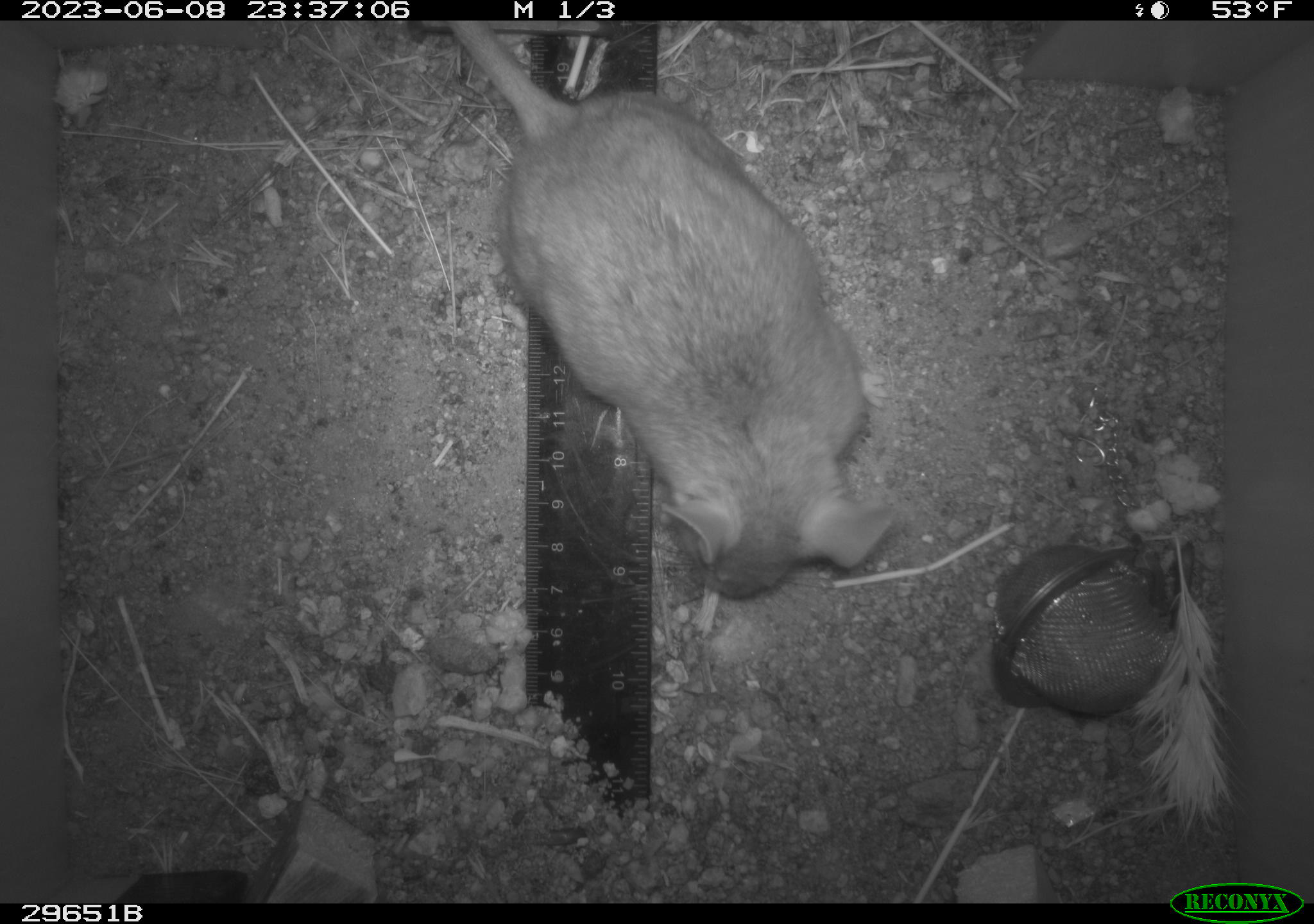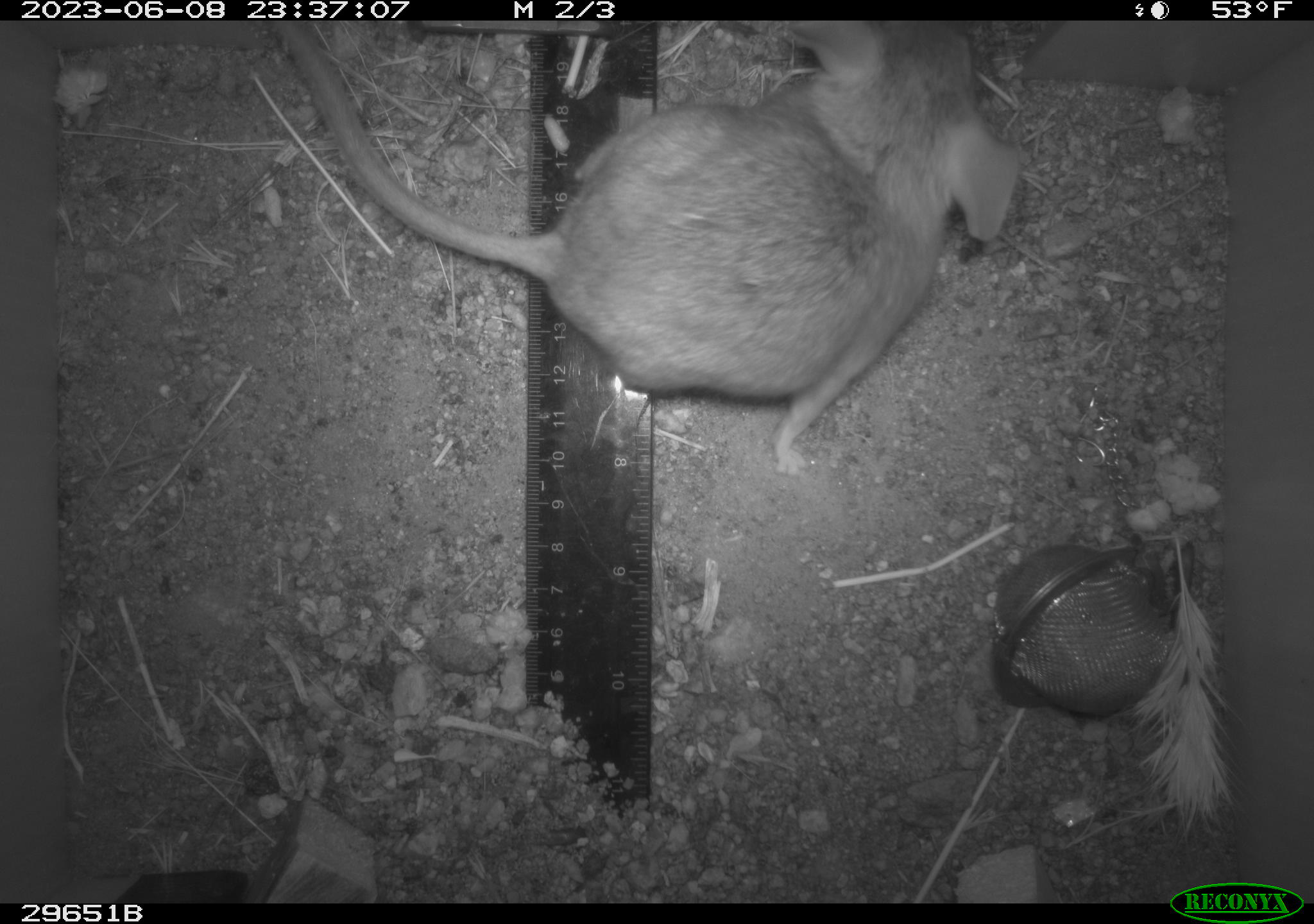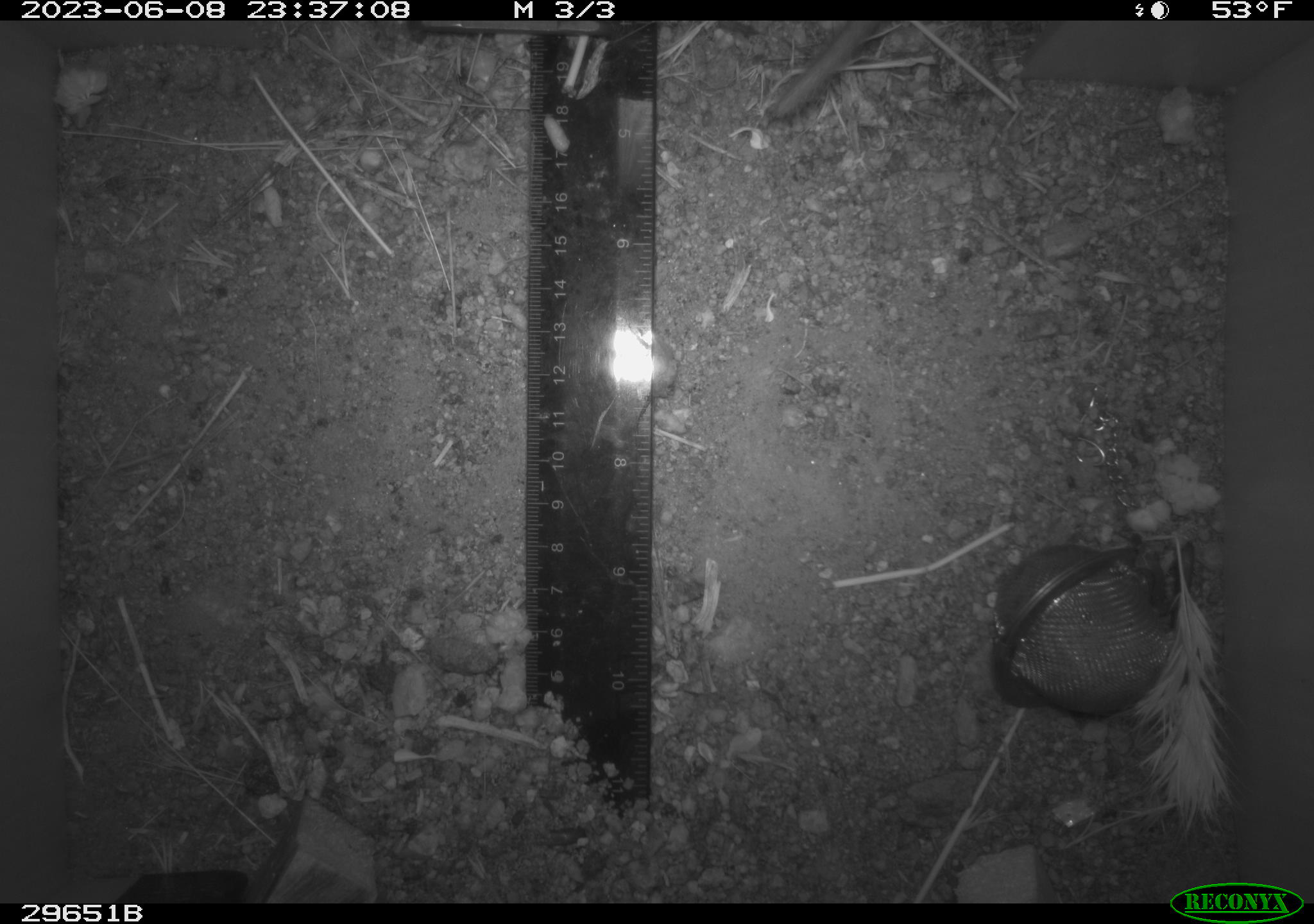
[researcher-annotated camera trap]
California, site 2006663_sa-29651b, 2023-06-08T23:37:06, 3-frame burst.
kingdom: Animalia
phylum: Chordata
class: Mammalia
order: Rodentia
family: Cricetidae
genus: Neotoma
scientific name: Neotoma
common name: pack rat or woodrat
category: neotoma species